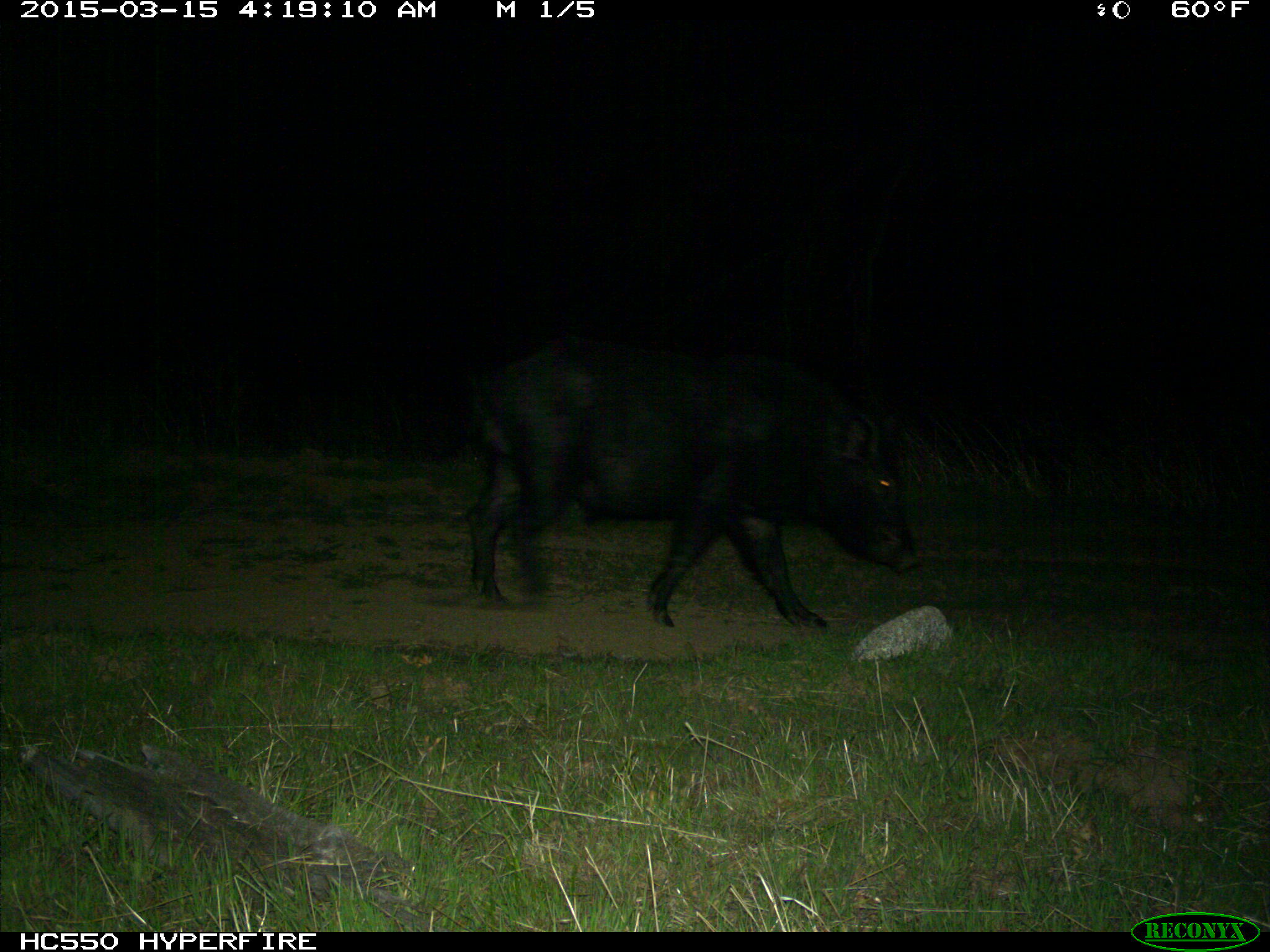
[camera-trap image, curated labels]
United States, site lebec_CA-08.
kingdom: Animalia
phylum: Chordata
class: Mammalia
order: Artiodactyla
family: Suidae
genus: Sus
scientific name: Sus scrofa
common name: wild boar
Sus scrofa (wild boar).